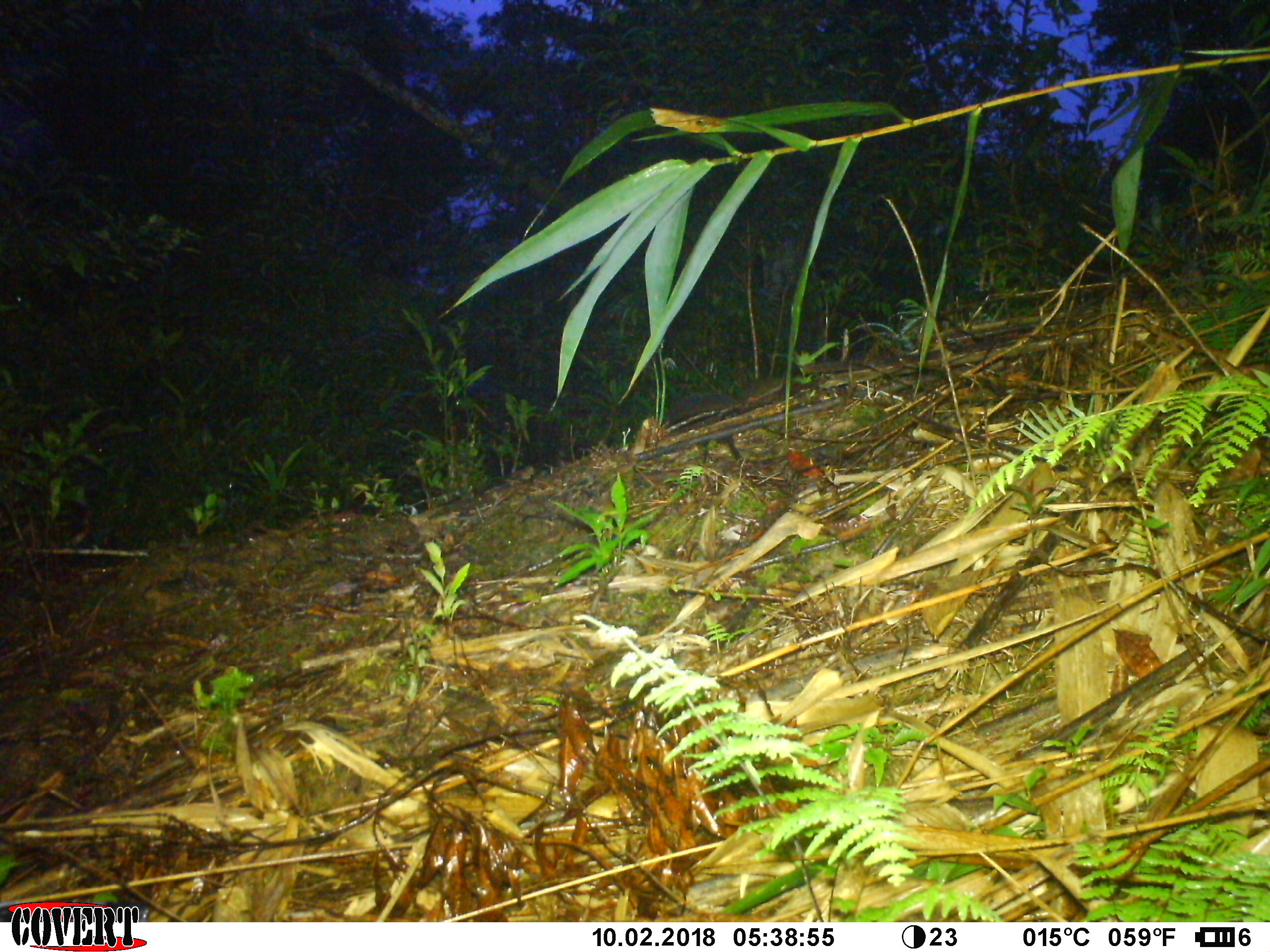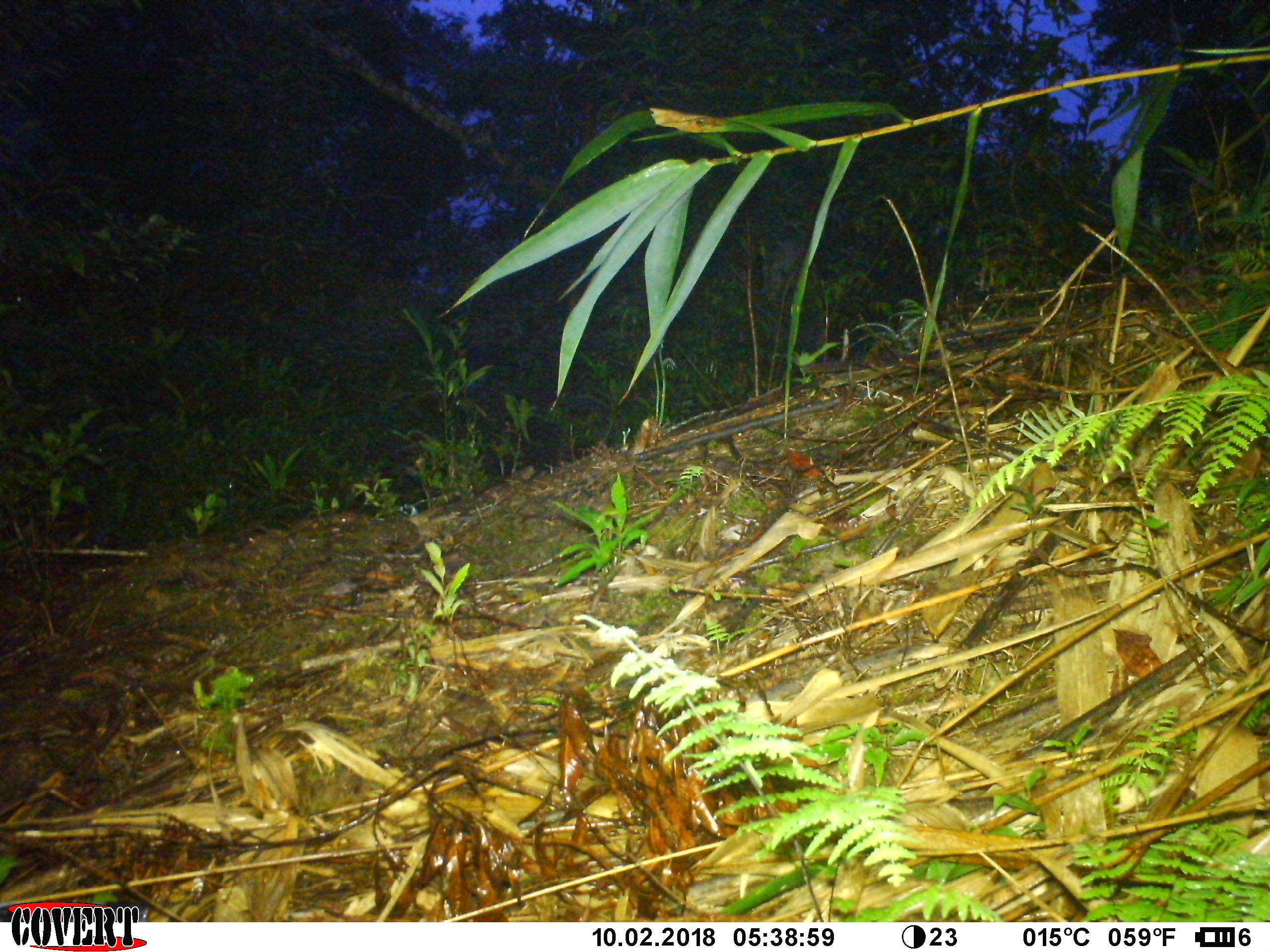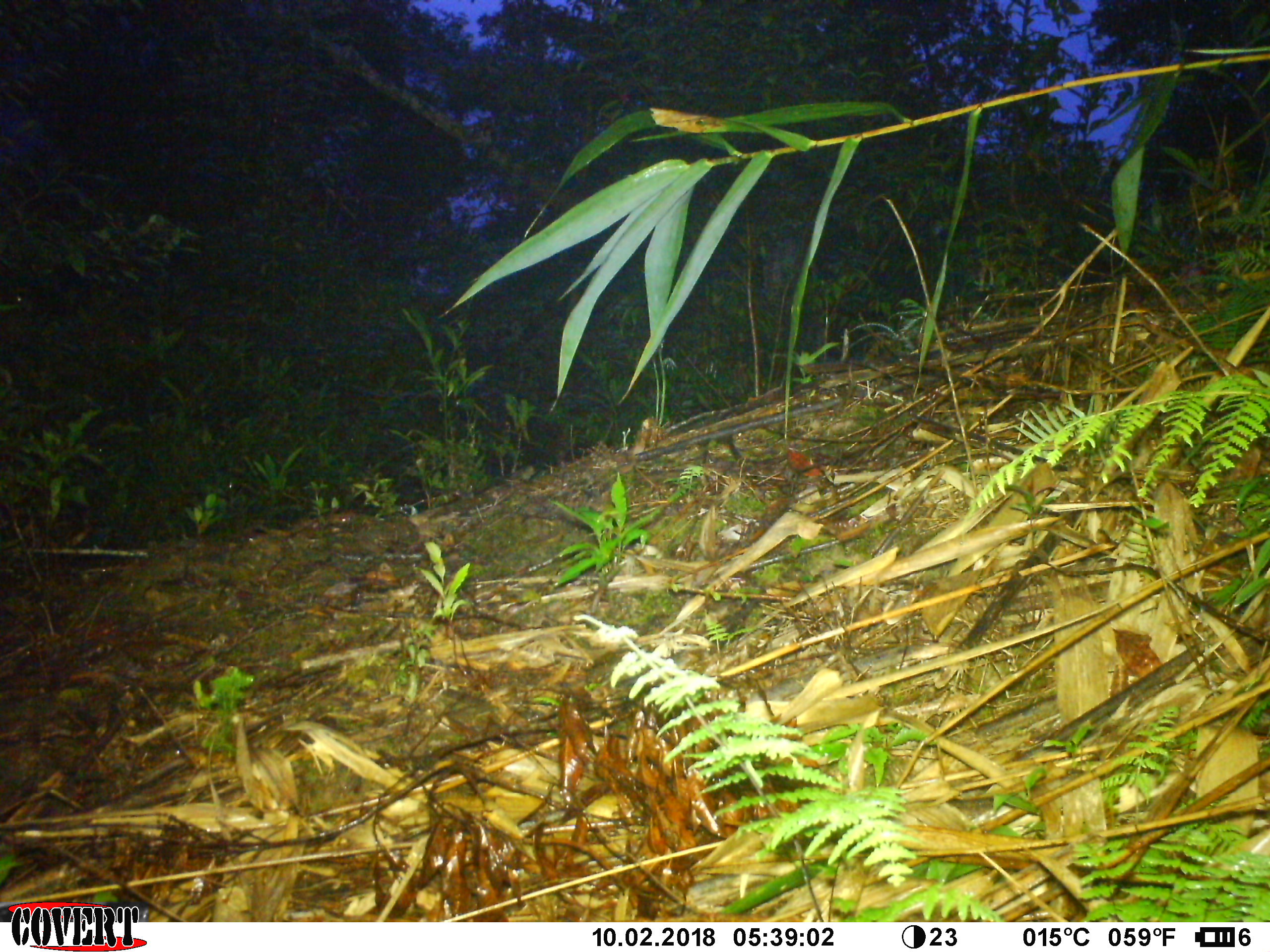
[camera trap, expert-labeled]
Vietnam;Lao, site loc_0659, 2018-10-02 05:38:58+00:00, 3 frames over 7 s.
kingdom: Animalia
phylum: Chordata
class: Mammalia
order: Rodentia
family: Sciuridae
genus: Dremomys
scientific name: Dremomys rufigenis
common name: red-cheeked squirrel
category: red cheeked squirrel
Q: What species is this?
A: Red cheeked squirrel (red-cheeked squirrel) (Dremomys rufigenis).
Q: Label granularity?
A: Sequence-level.